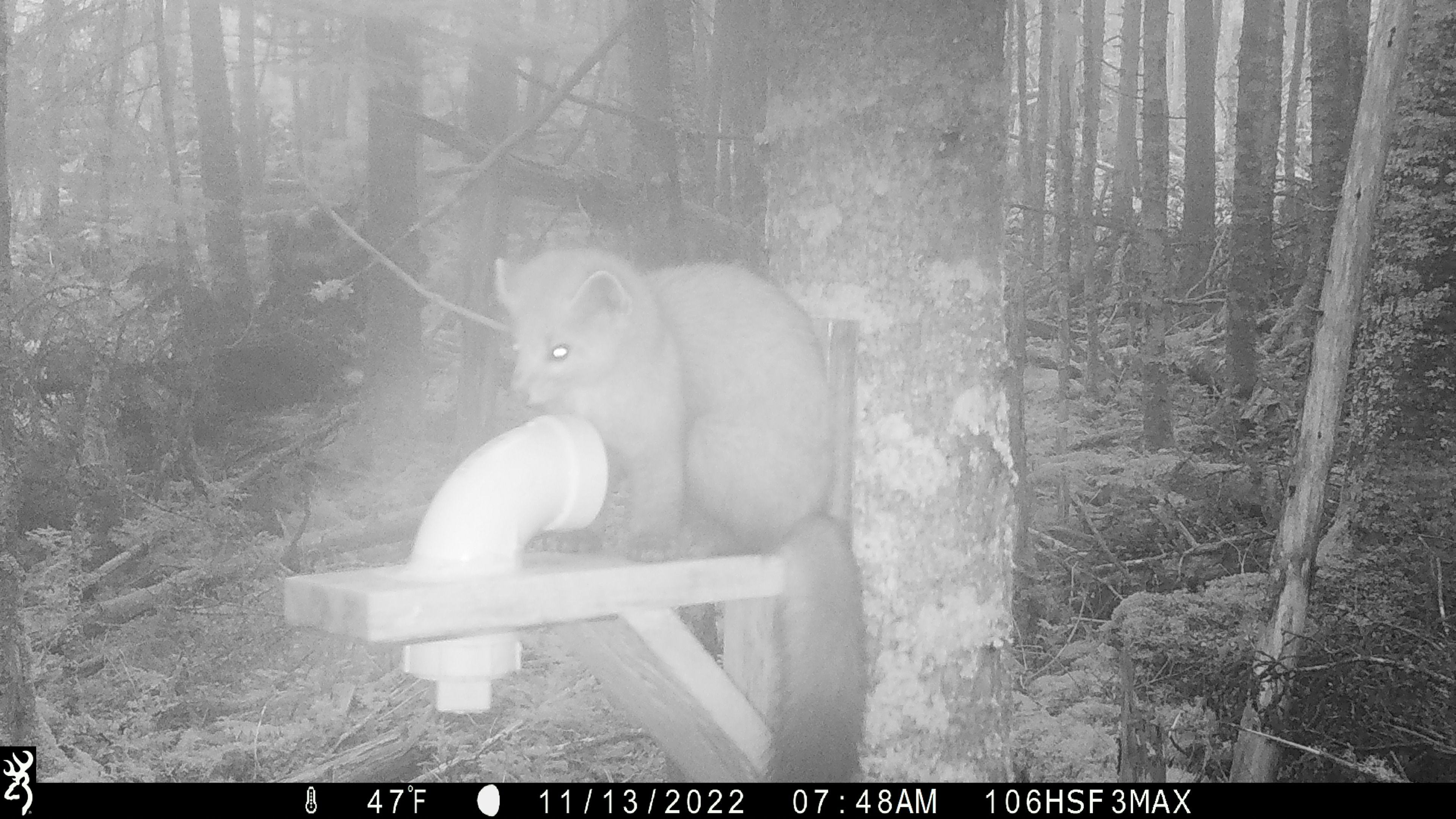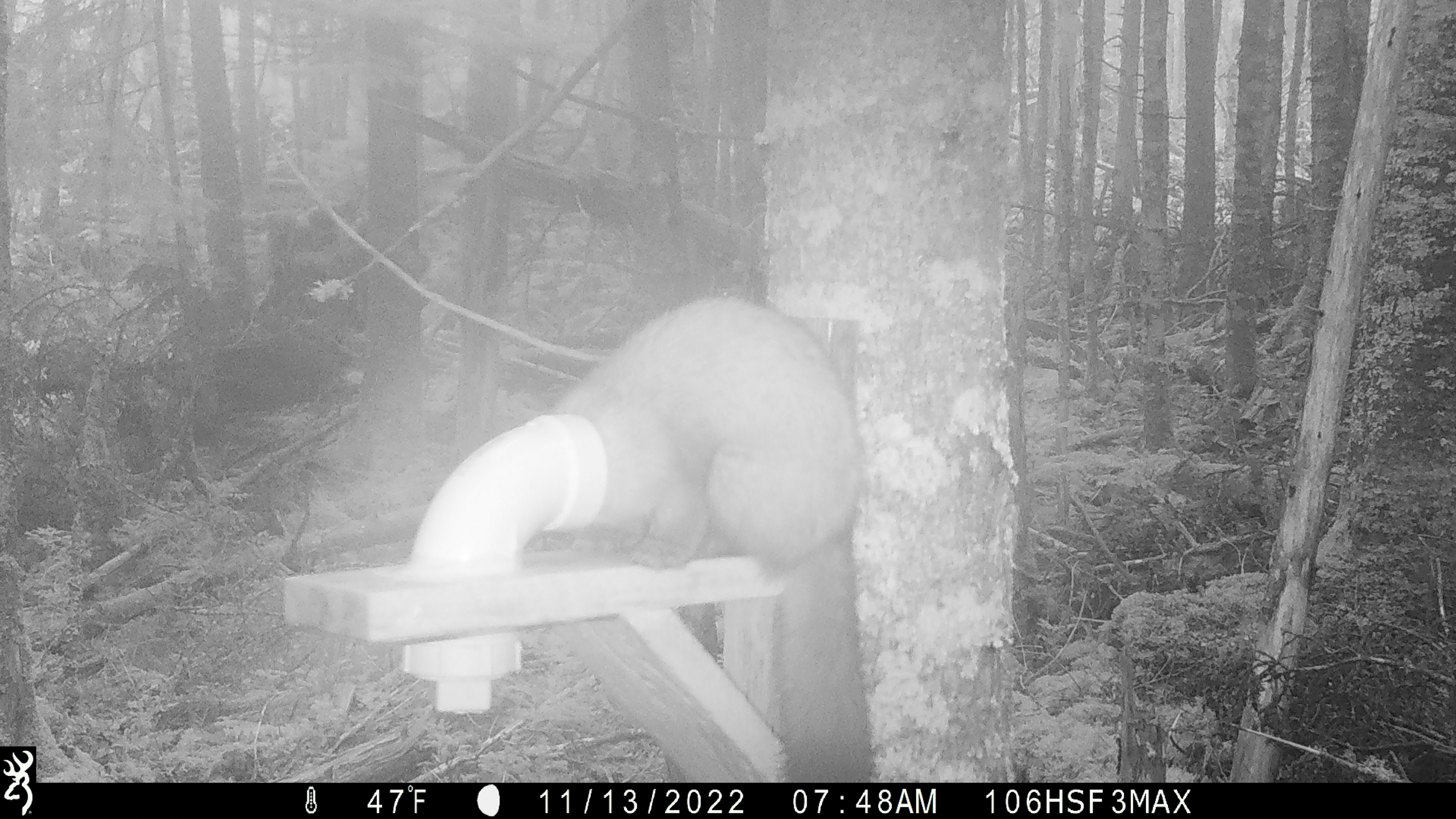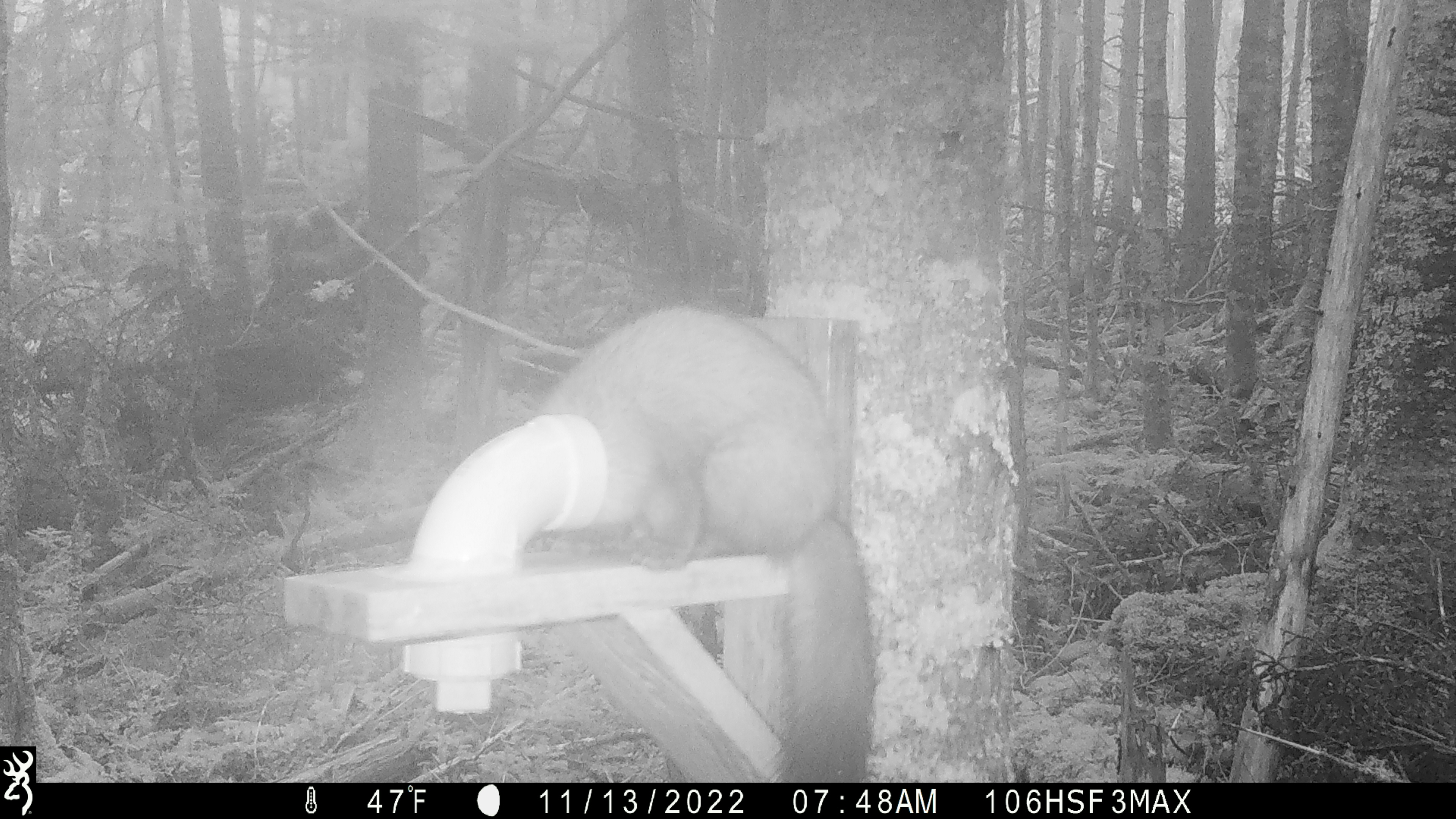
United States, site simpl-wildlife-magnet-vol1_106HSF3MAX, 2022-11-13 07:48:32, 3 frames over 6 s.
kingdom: Animalia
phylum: Chordata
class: Mammalia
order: Carnivora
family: Mustelidae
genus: Martes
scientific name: Martes americana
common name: american marten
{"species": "american marten (Martes americana)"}